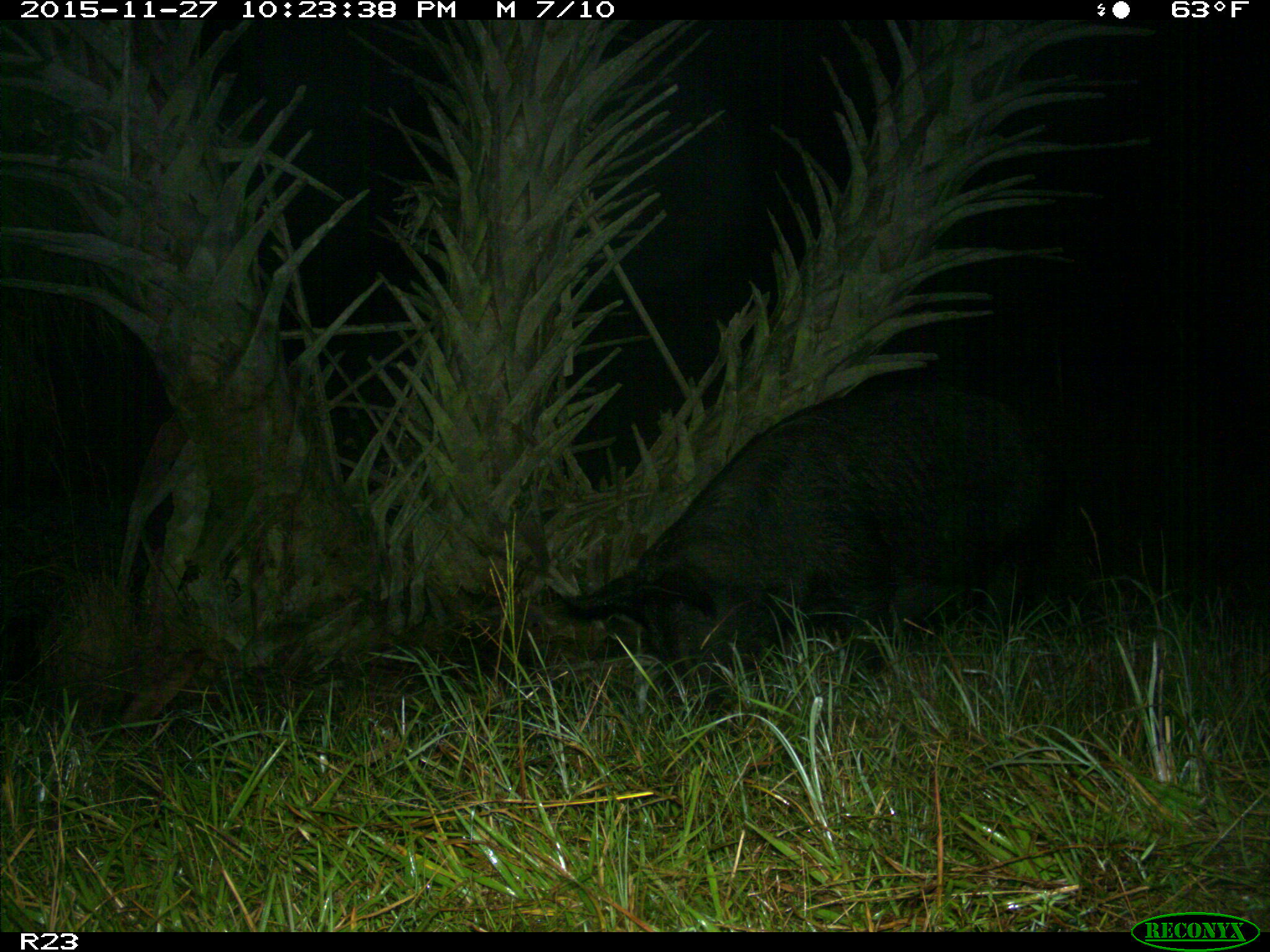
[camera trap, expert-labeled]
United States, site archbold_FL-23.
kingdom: Animalia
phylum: Chordata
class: Mammalia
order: Artiodactyla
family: Suidae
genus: Sus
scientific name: Sus scrofa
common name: wild boar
Sus scrofa (wild boar).